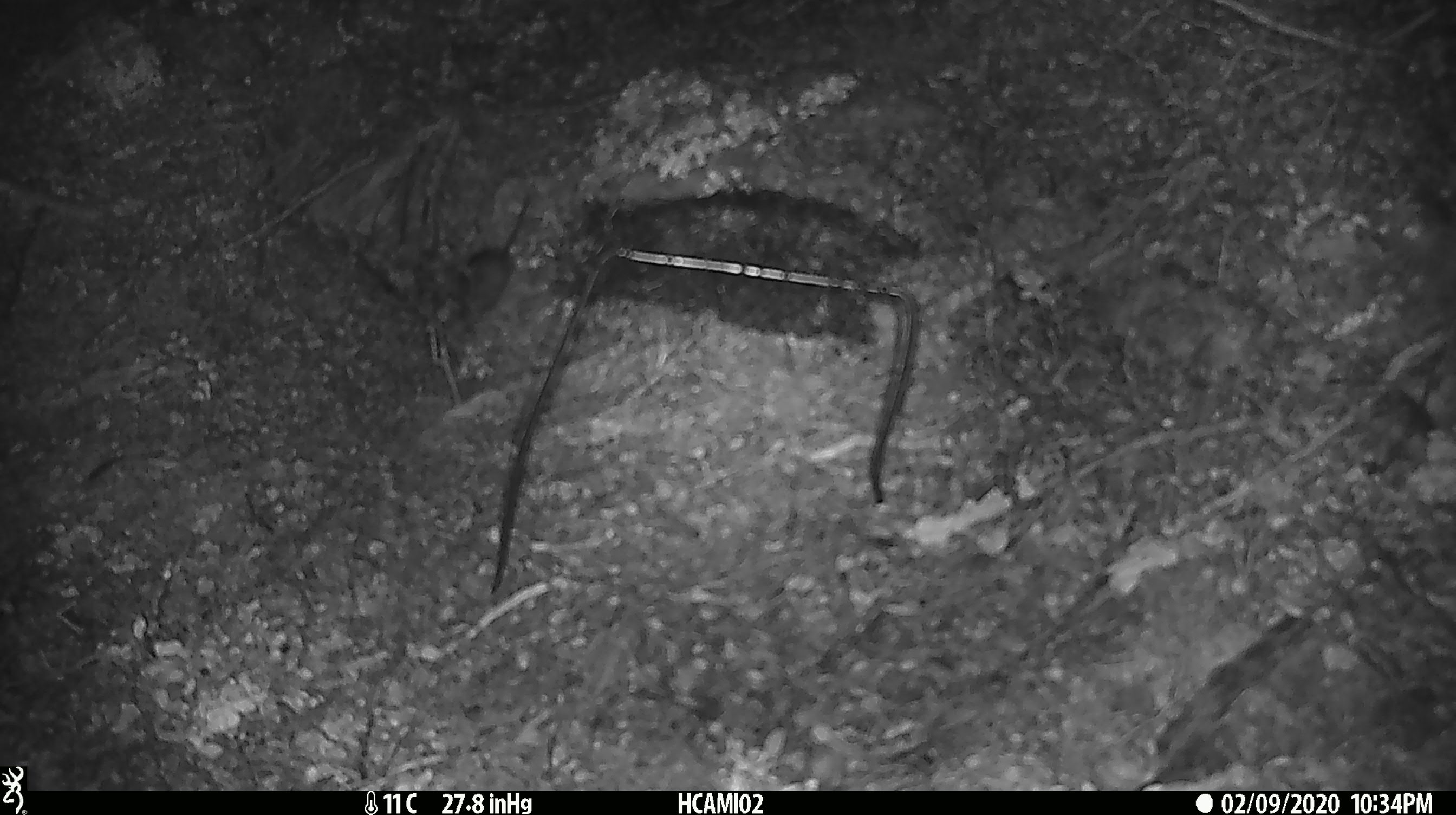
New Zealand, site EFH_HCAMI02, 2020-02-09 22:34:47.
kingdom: Animalia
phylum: Chordata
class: Mammalia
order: Rodentia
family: Muridae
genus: Mus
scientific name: Mus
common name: mouse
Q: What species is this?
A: Mouse (Mus).